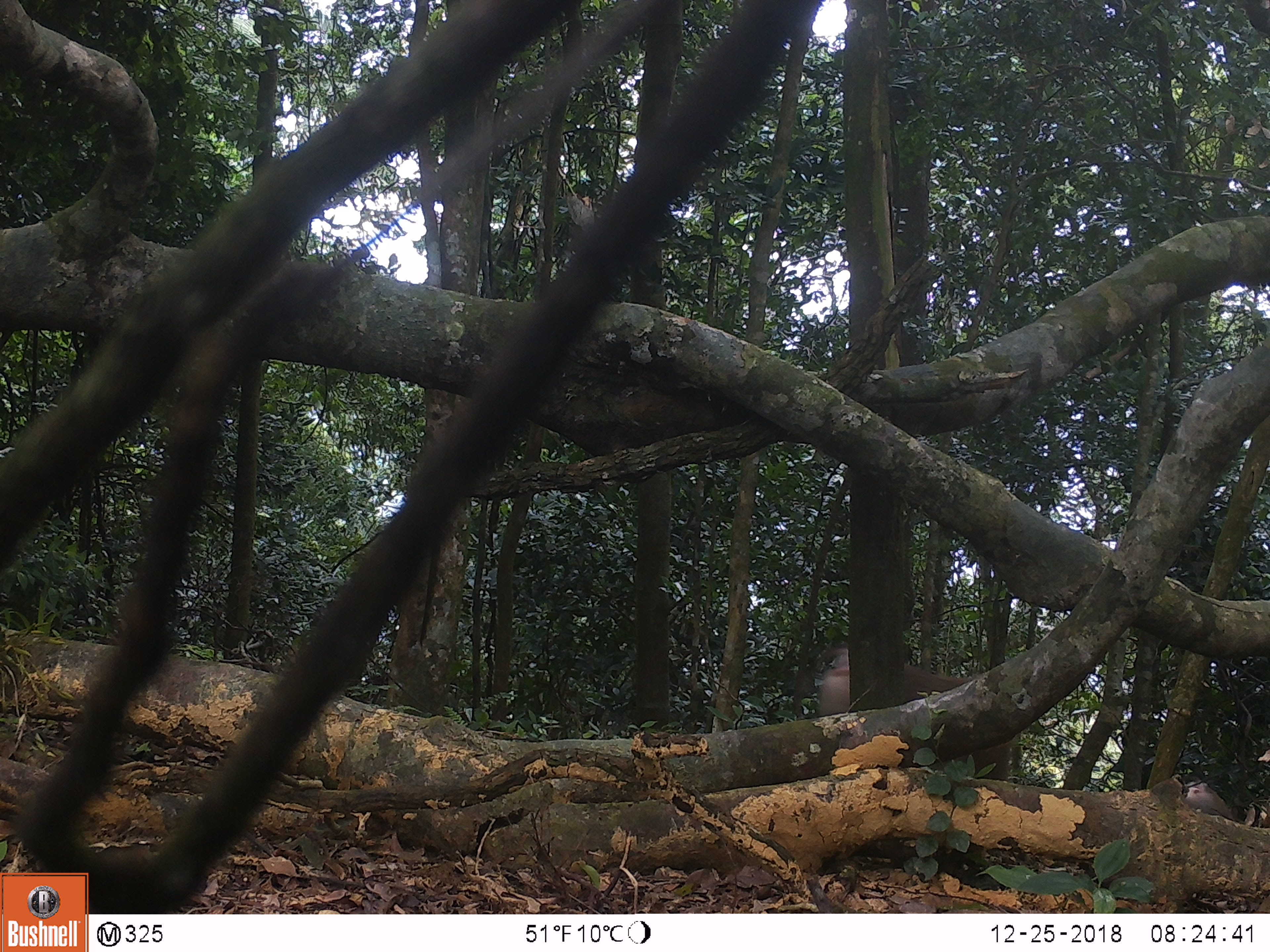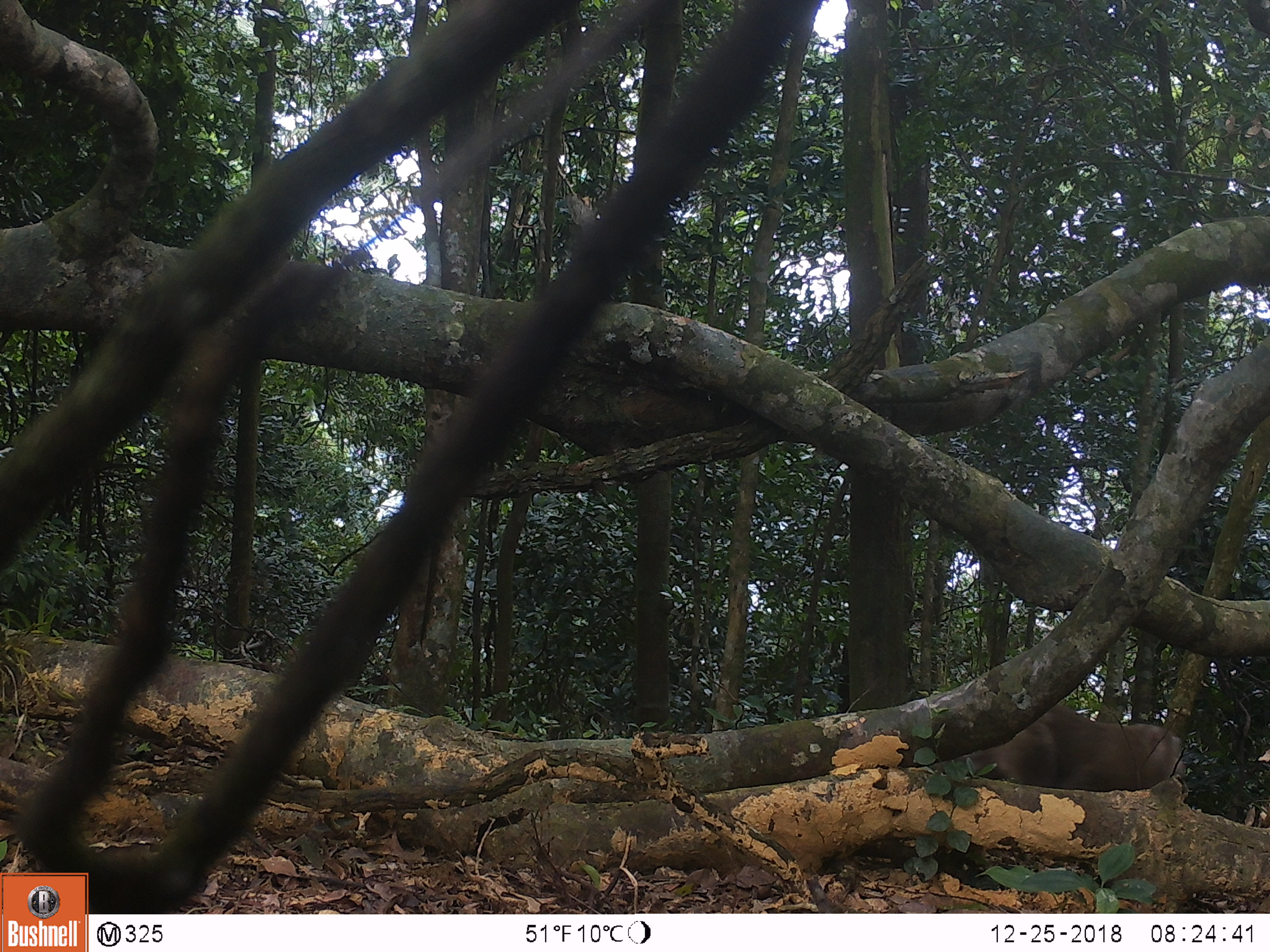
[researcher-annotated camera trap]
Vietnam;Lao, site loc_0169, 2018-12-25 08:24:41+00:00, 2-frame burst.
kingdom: Animalia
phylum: Chordata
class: Mammalia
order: Primates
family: Cercopithecidae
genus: Macaca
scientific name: Macaca nemestrina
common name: pig-tailed macaque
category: pig tailed macaque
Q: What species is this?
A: Pig tailed macaque (pig-tailed macaque) (Macaca nemestrina).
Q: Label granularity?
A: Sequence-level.